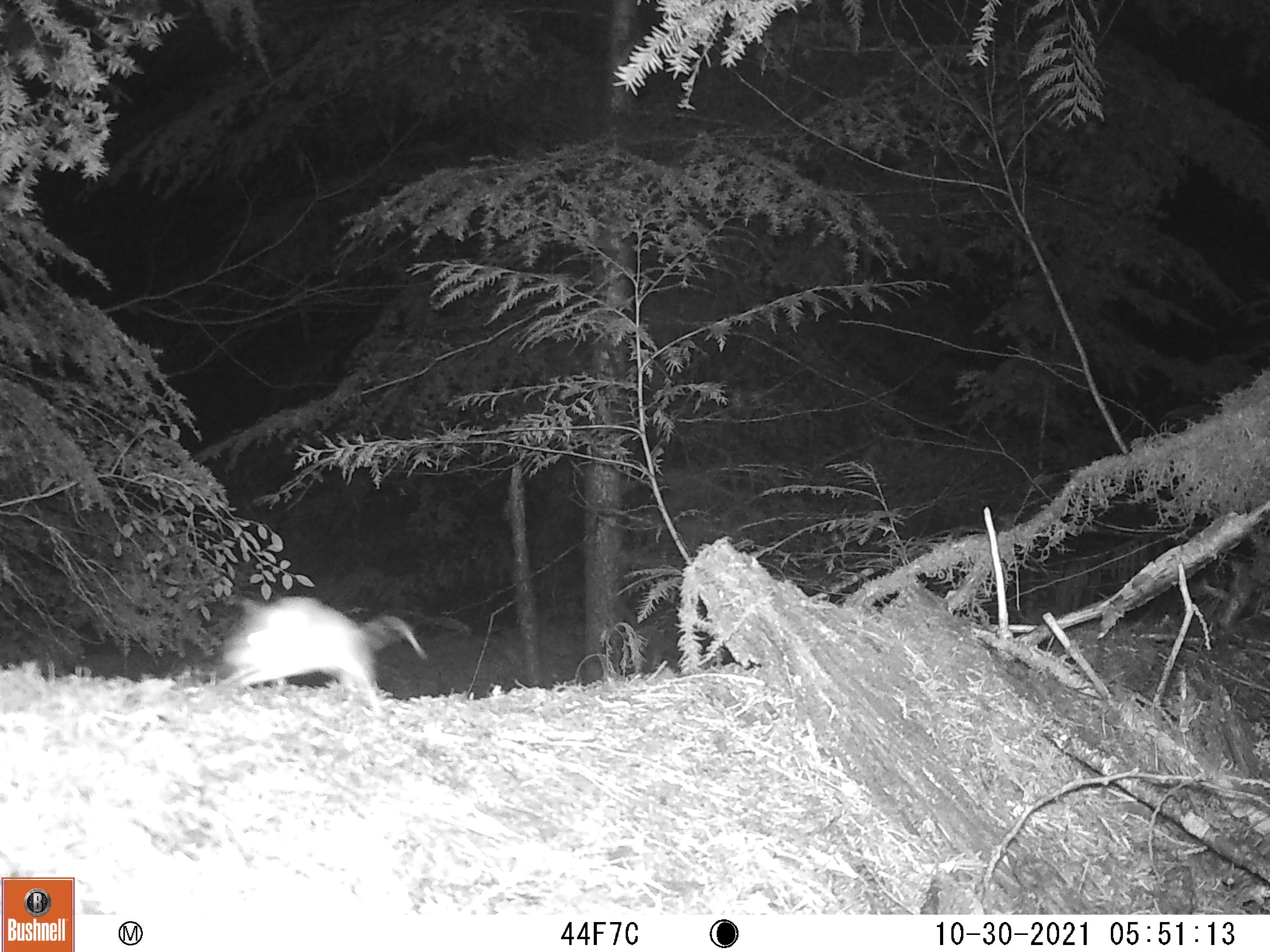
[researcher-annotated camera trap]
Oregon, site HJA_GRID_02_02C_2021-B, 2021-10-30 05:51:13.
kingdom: Animalia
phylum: Chordata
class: Mammalia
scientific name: Mammalia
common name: small mammal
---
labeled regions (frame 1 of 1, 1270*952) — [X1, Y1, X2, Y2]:
small mammal: [207, 575, 432, 713]